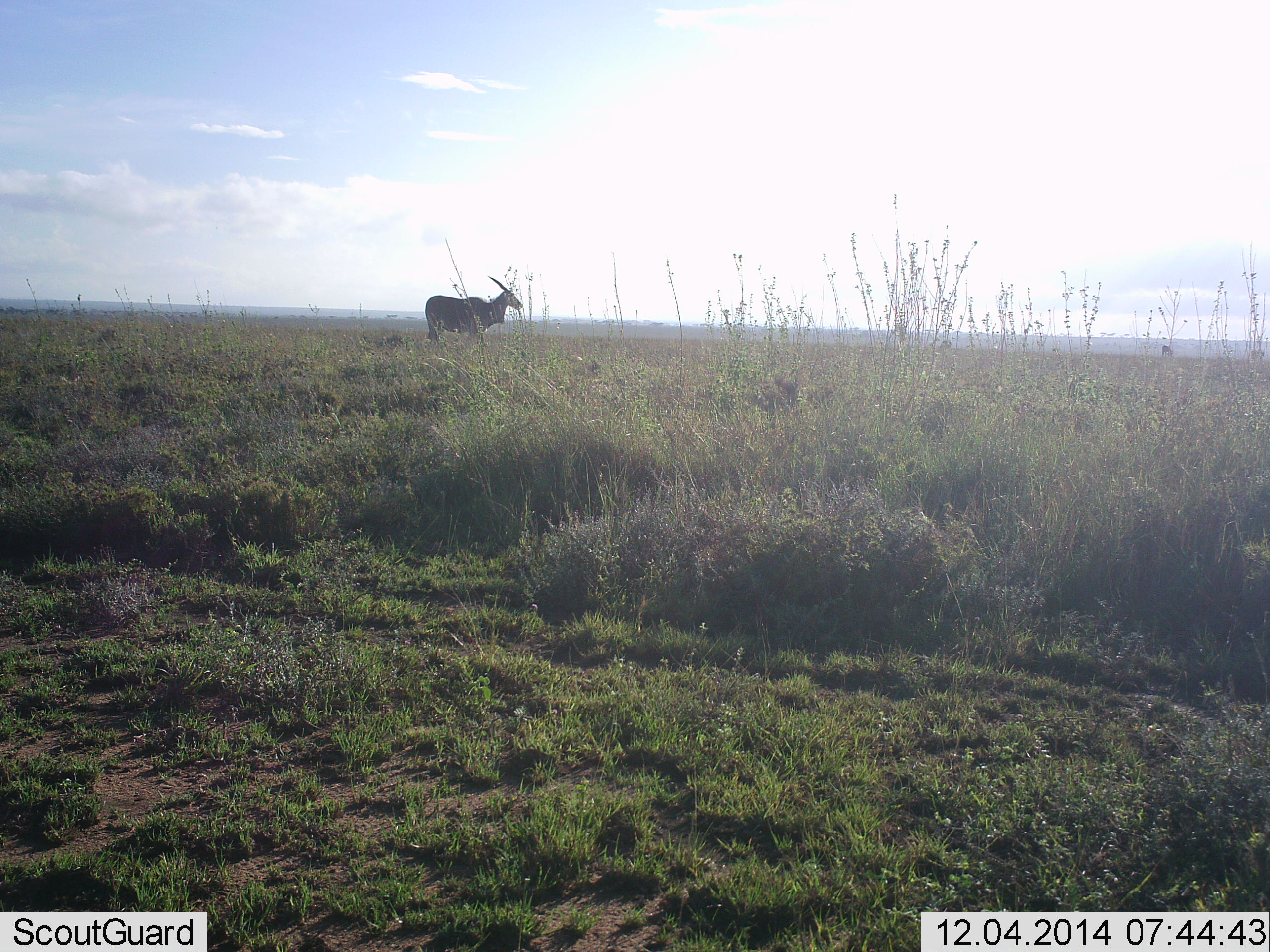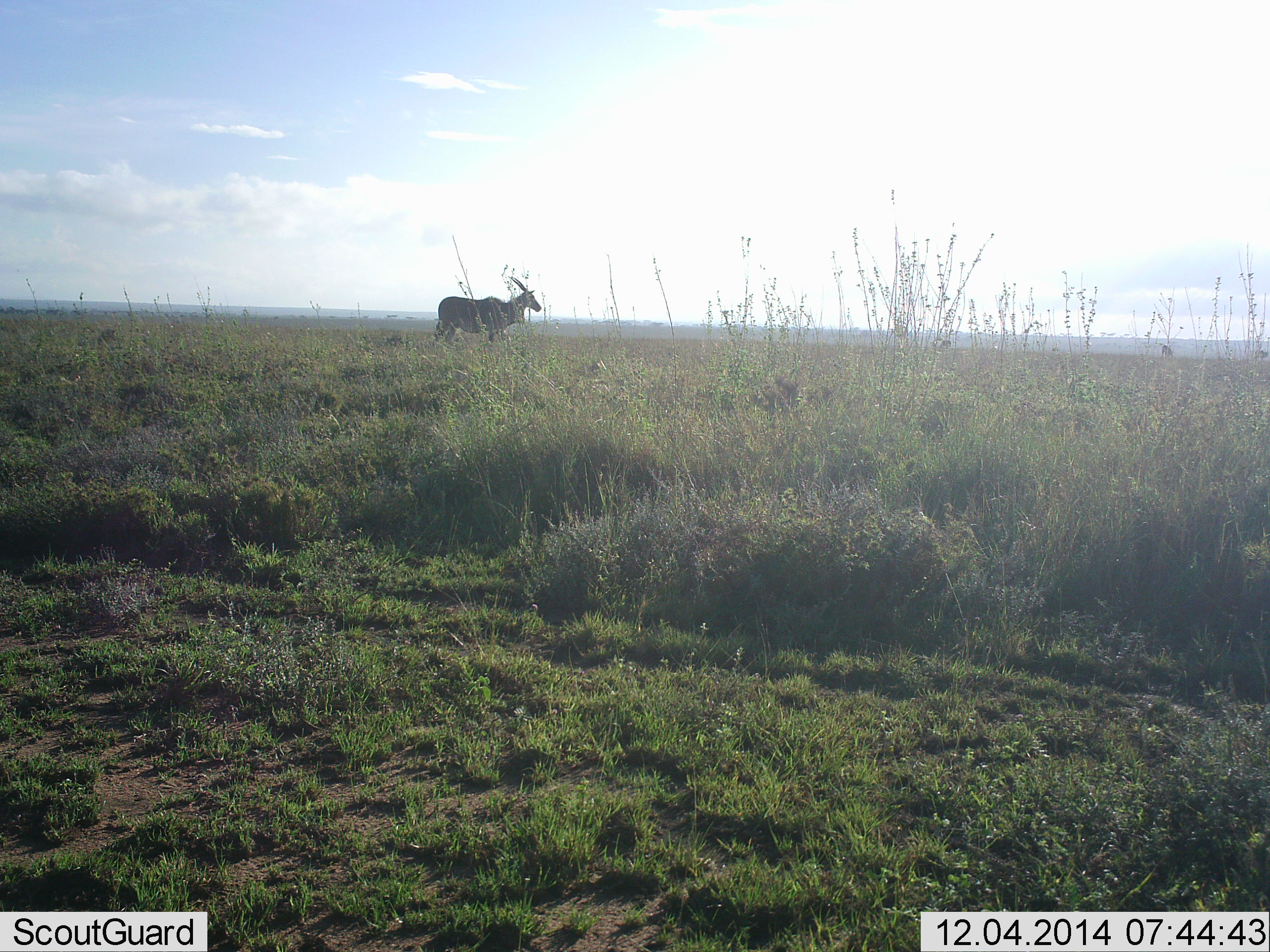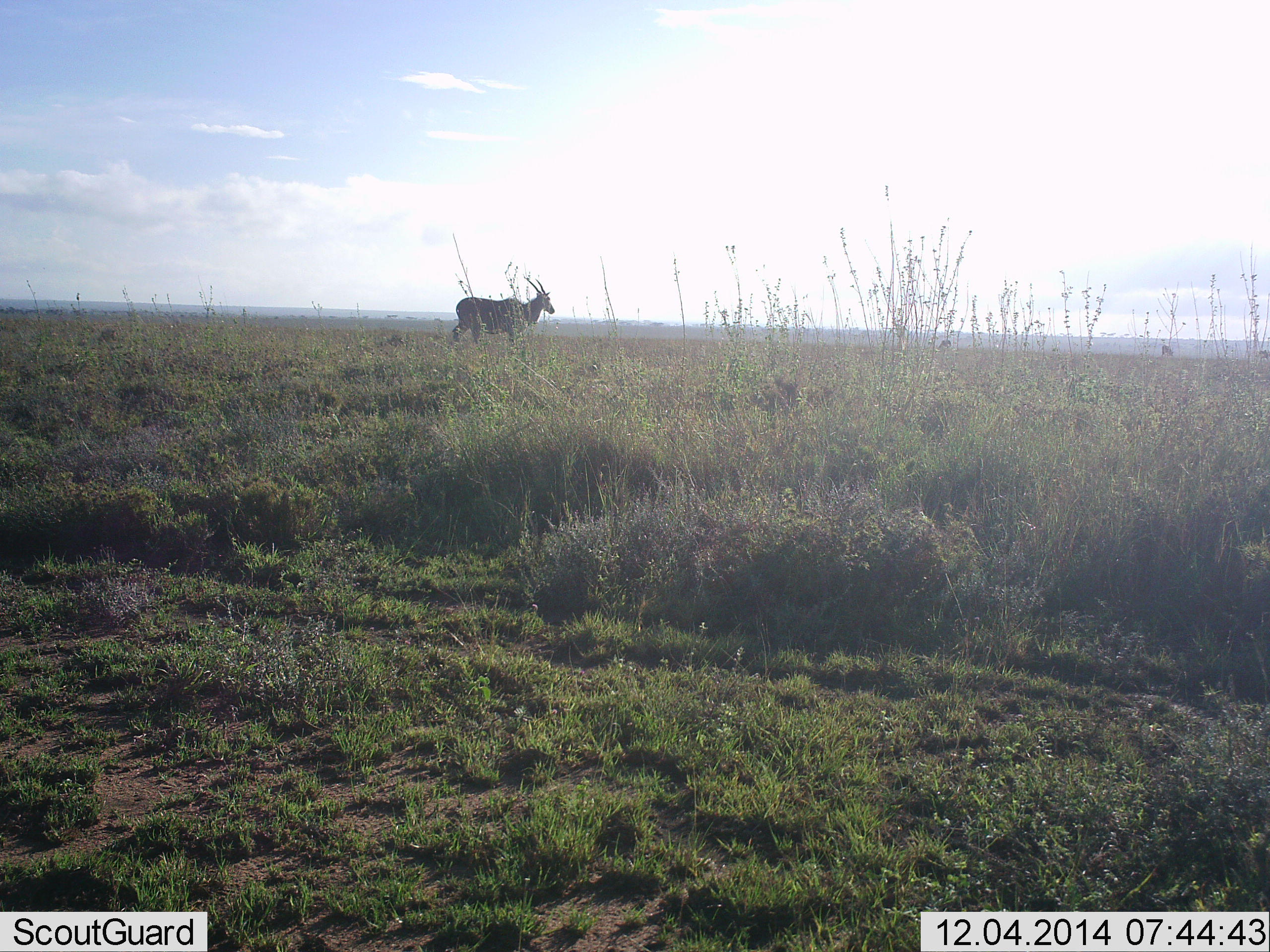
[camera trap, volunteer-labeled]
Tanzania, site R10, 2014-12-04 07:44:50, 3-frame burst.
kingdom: Animalia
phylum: Chordata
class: Mammalia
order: Artiodactyla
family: Bovidae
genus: Tragelaphus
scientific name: Tragelaphus oryx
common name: eland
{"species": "eland (Tragelaphus oryx)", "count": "1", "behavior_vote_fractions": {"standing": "36%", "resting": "0%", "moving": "64%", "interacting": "0%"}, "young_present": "0%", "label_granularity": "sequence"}